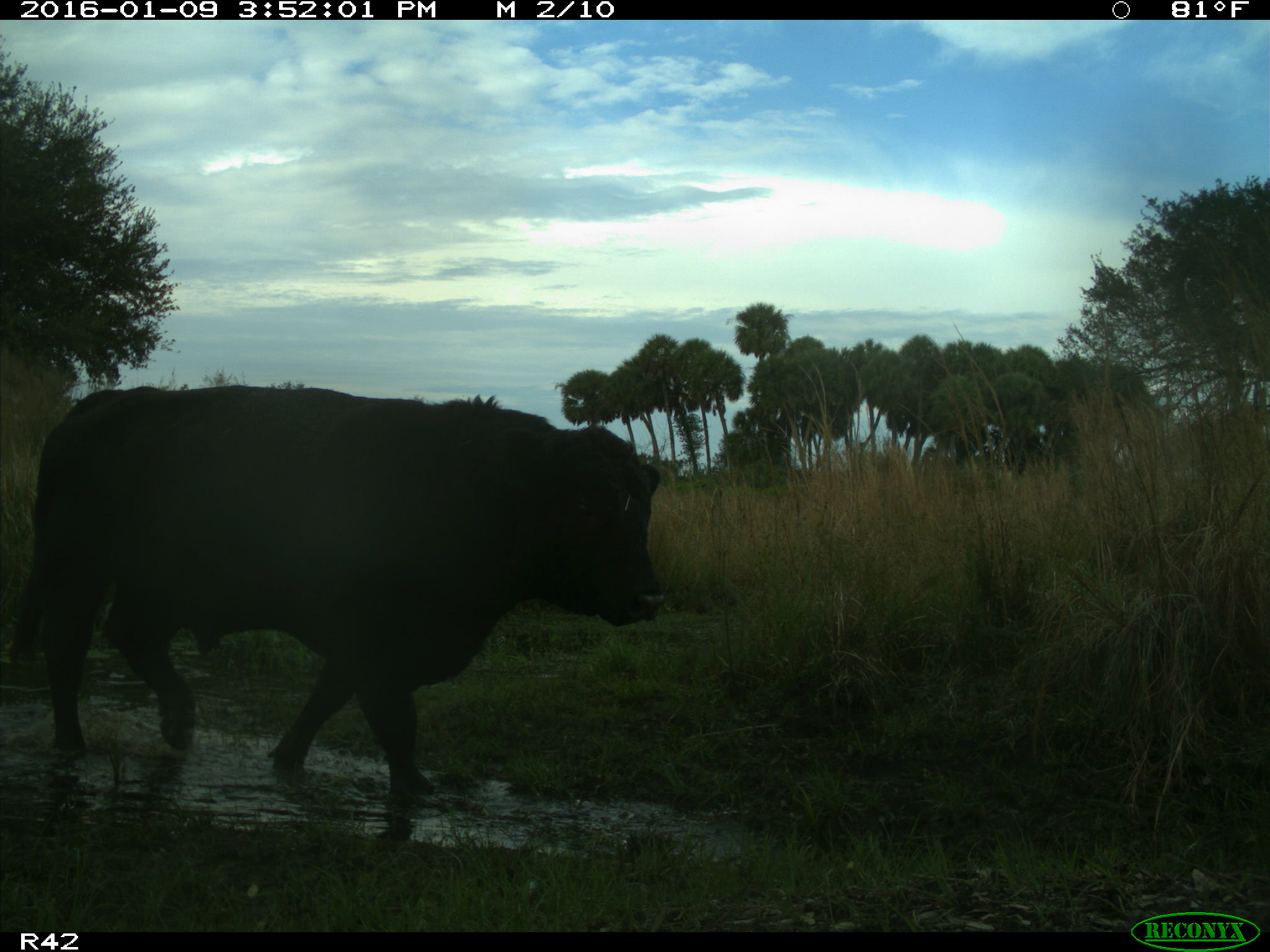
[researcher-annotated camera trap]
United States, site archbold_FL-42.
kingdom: Animalia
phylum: Chordata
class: Mammalia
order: Artiodactyla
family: Bovidae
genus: Bos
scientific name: Bos taurus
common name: domestic cow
Bos taurus (domestic cow).